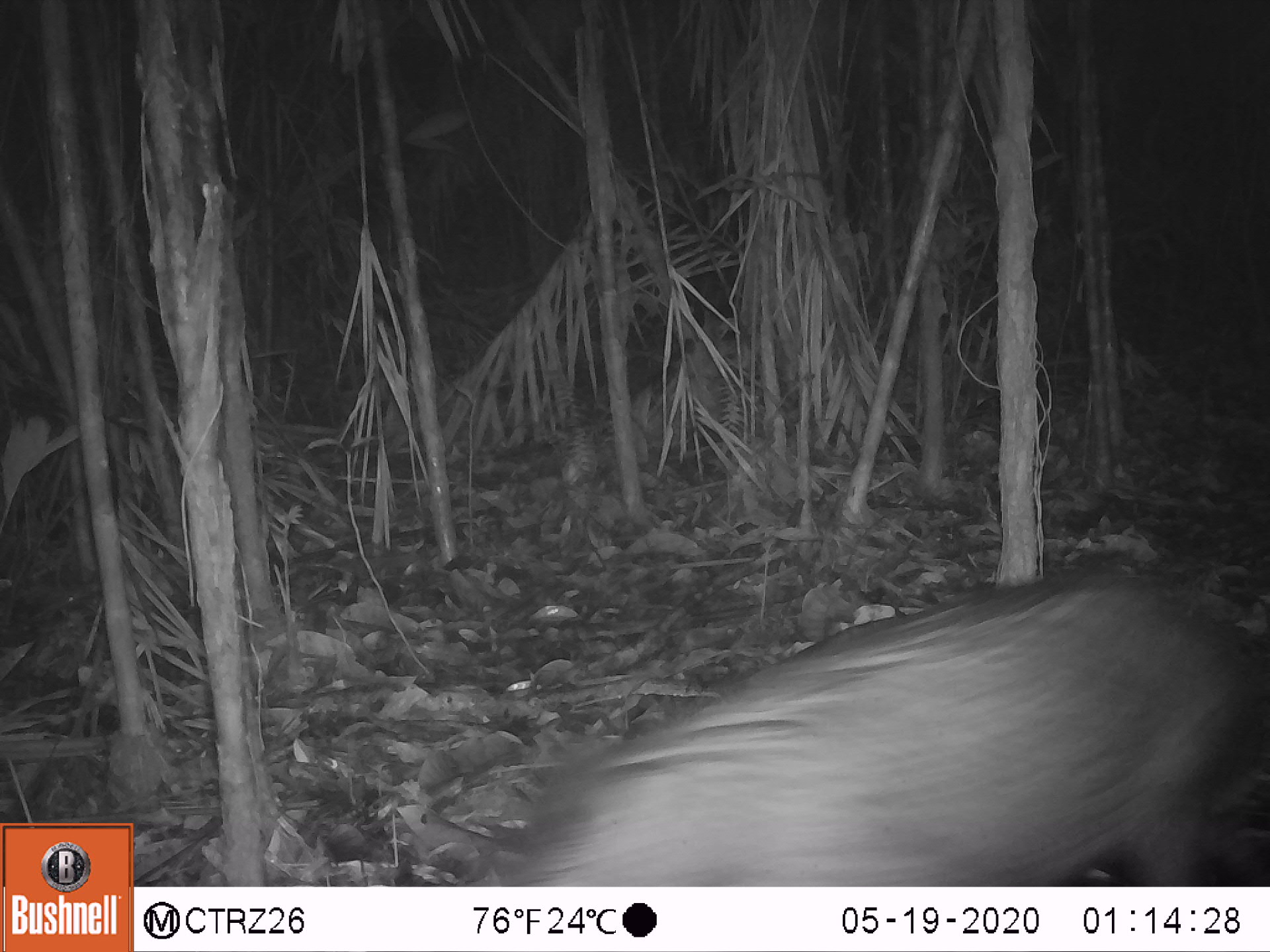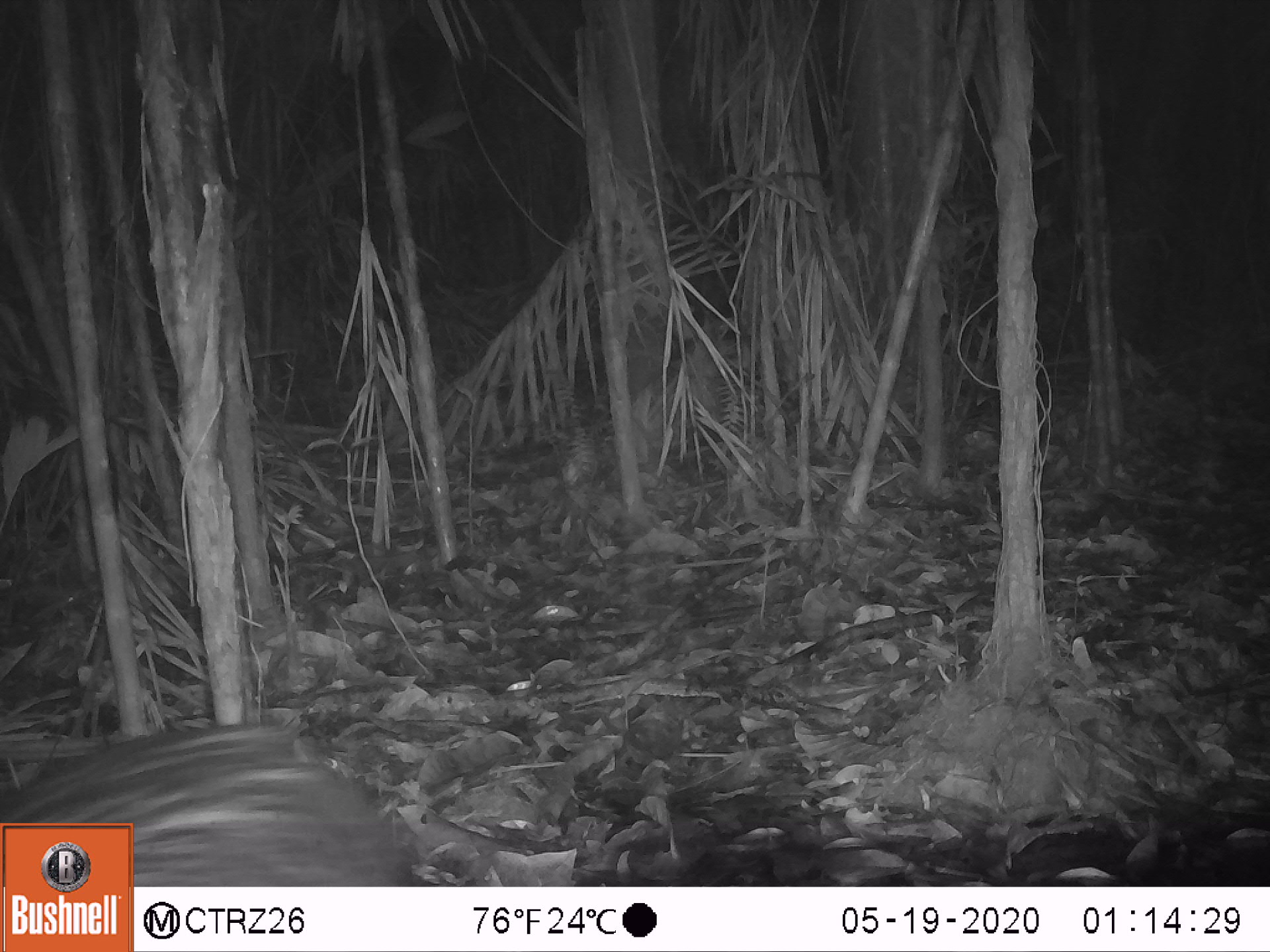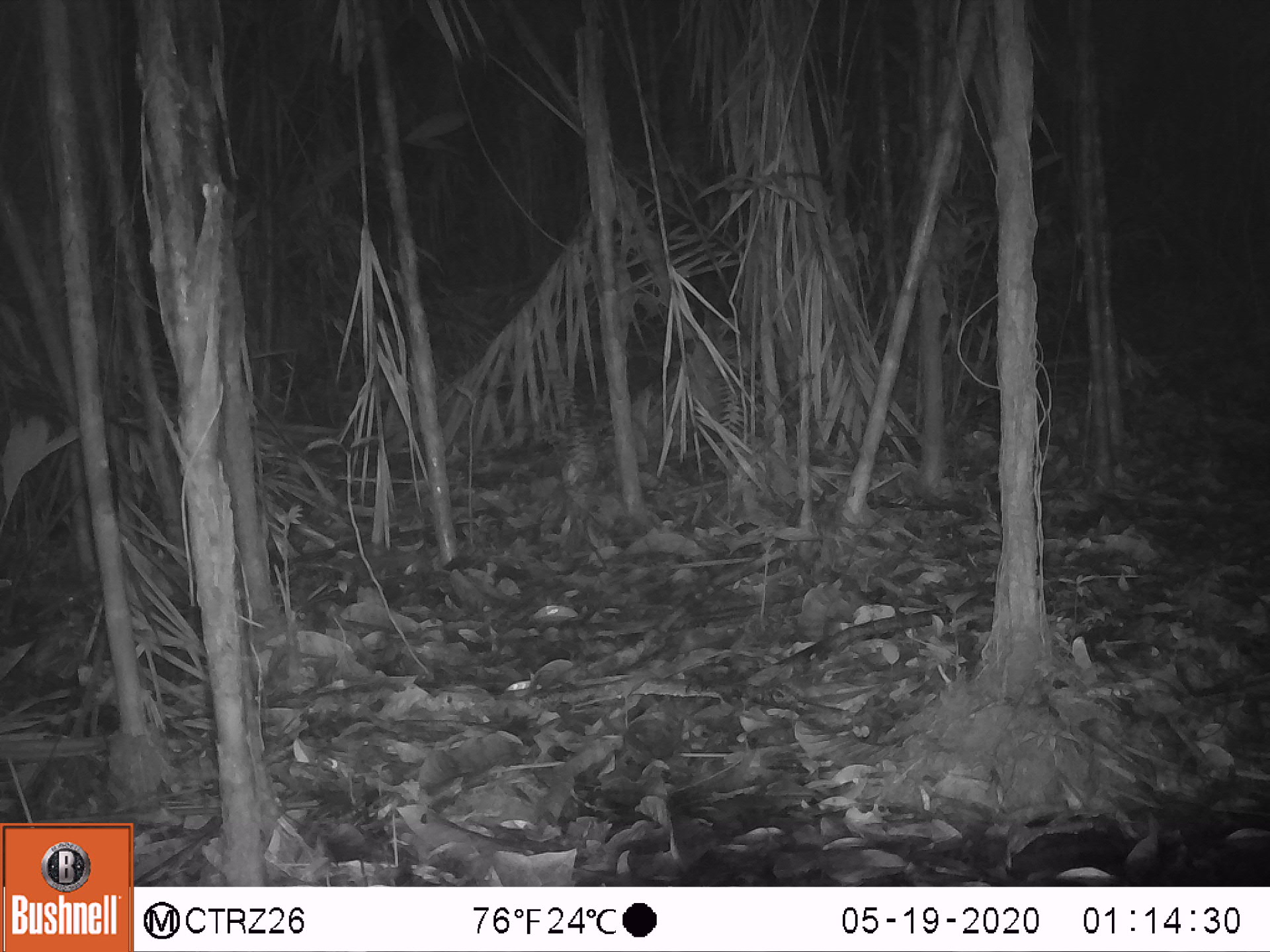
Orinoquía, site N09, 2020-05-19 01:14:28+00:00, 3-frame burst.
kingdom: Animalia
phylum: Chordata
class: Mammalia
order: Artiodactyla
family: Tayassuidae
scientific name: Tayassuidae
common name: peccary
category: unknown peccary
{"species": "unknown peccary (peccary) (Tayassuidae)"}